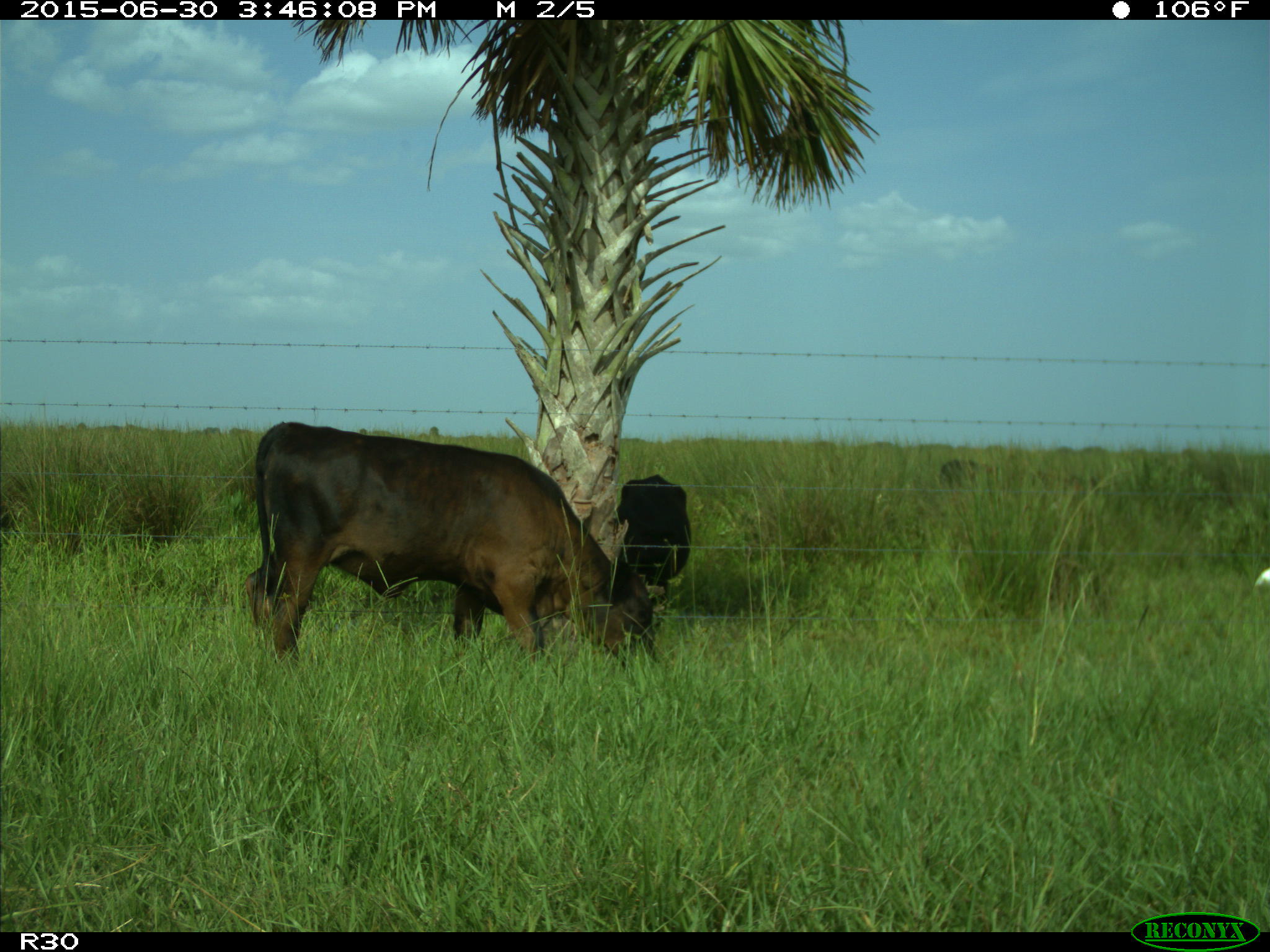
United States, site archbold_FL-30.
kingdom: Animalia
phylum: Chordata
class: Mammalia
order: Artiodactyla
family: Bovidae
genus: Bos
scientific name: Bos taurus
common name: domestic cow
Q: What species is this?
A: Bos taurus (domestic cow).